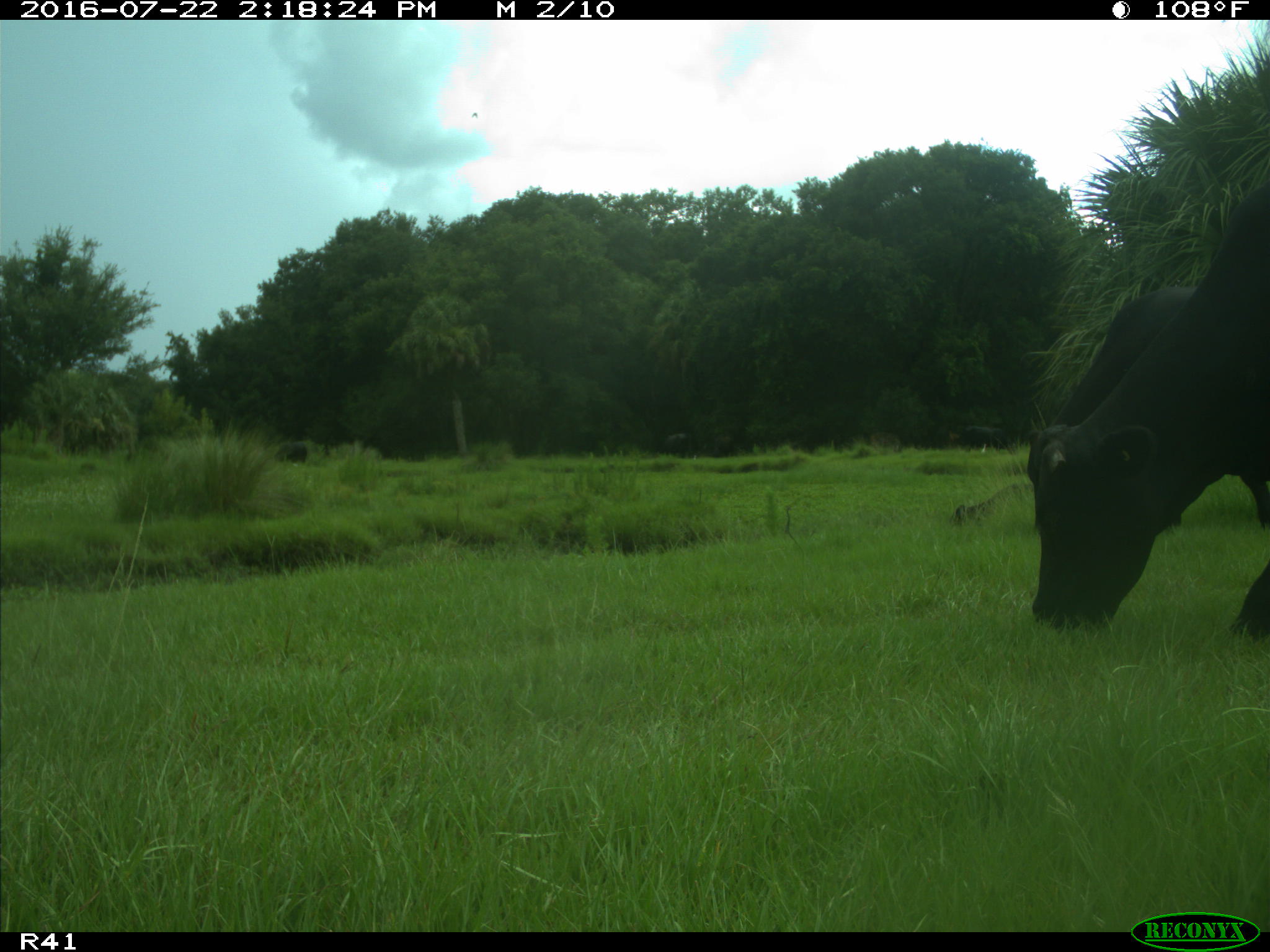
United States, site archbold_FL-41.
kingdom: Animalia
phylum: Chordata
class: Mammalia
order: Artiodactyla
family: Bovidae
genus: Bos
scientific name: Bos taurus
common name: domestic cow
Bos taurus (domestic cow).